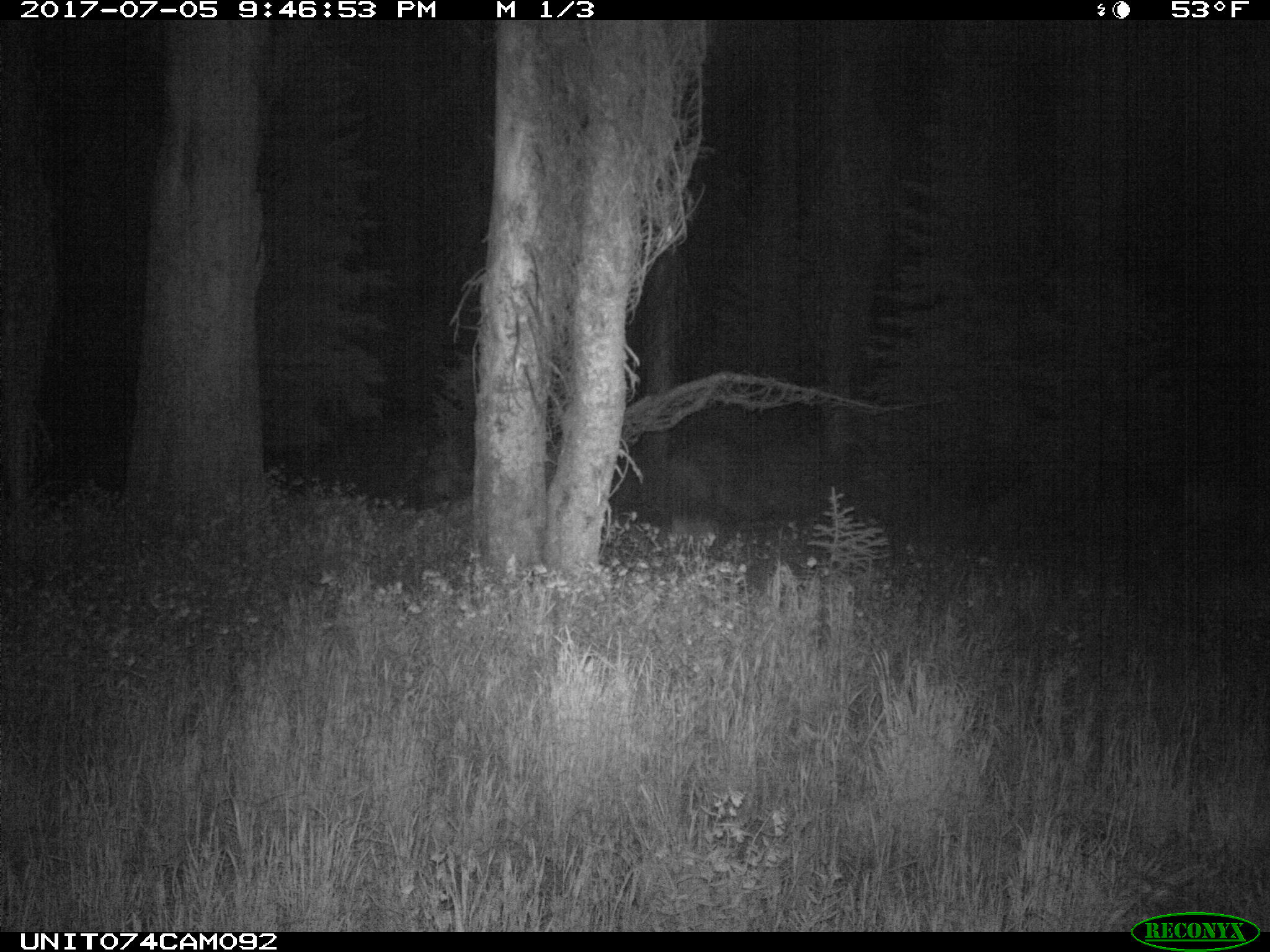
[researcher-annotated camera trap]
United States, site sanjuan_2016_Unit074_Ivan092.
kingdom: Animalia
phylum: Chordata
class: Mammalia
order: Artiodactyla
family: Cervidae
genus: Odocoileus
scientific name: Odocoileus hemionus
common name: mule deer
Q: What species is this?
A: Odocoileus hemionus (mule deer).